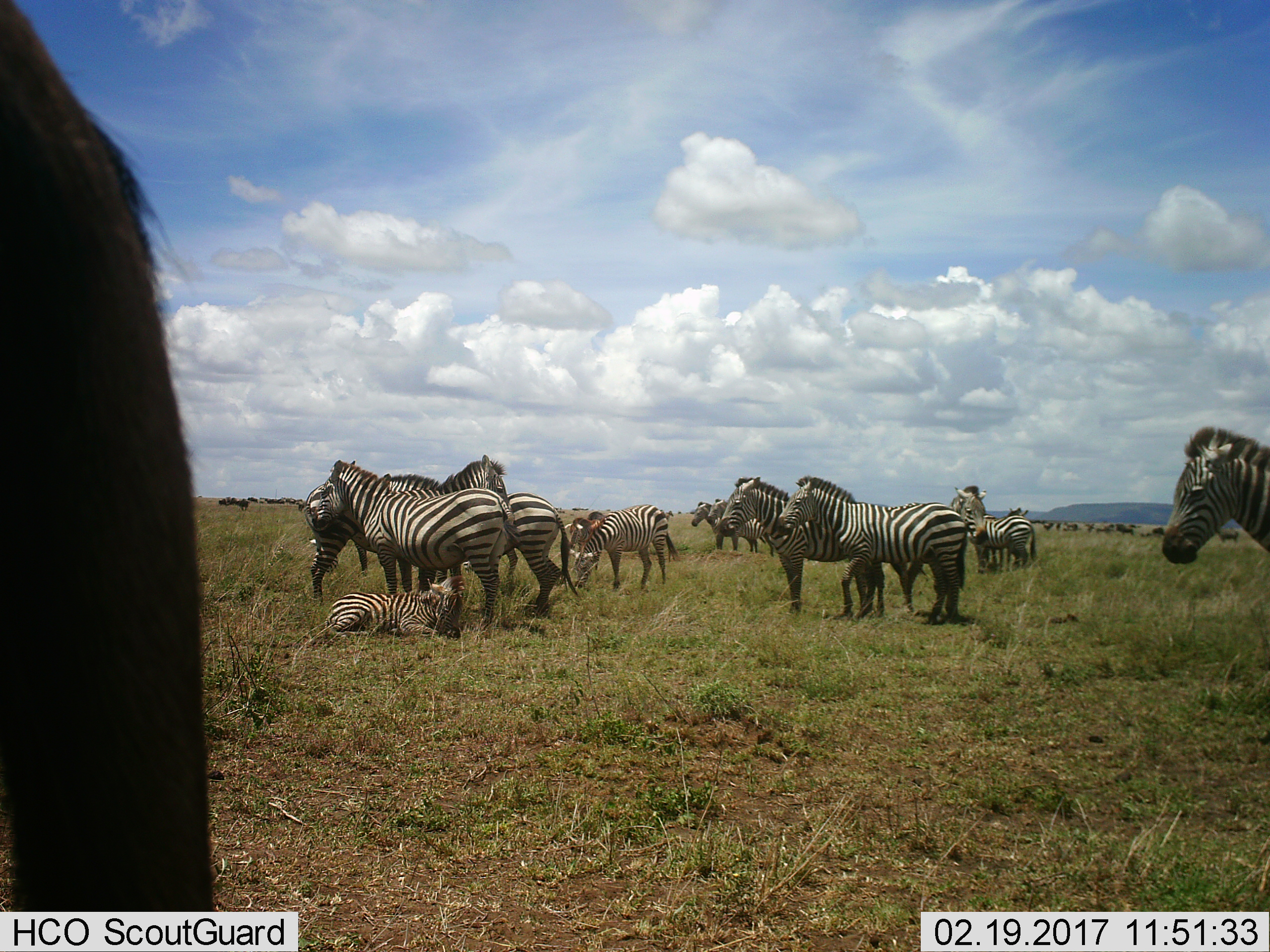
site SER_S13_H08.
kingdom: Animalia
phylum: Chordata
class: Mammalia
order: Perissodactyla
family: Equidae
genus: Equus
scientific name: Equus quagga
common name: plains zebra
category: zebraplains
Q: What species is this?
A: Zebraplains (plains zebra) (Equus quagga).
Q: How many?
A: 11-50.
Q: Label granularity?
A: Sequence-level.